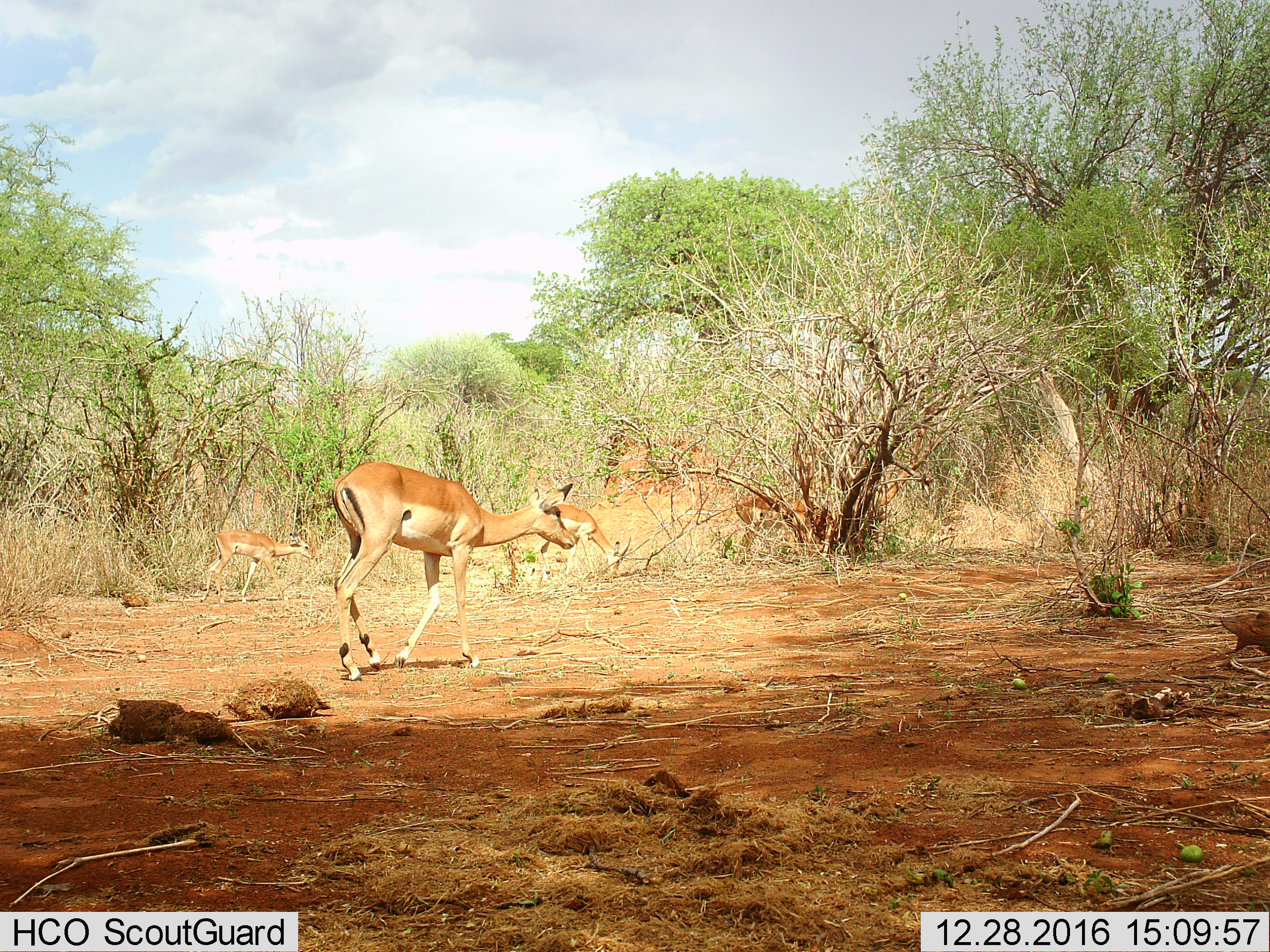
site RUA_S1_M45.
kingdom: Animalia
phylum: Chordata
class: Mammalia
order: Artiodactyla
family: Bovidae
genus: Aepyceros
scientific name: Aepyceros melampus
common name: impala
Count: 4.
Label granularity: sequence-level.